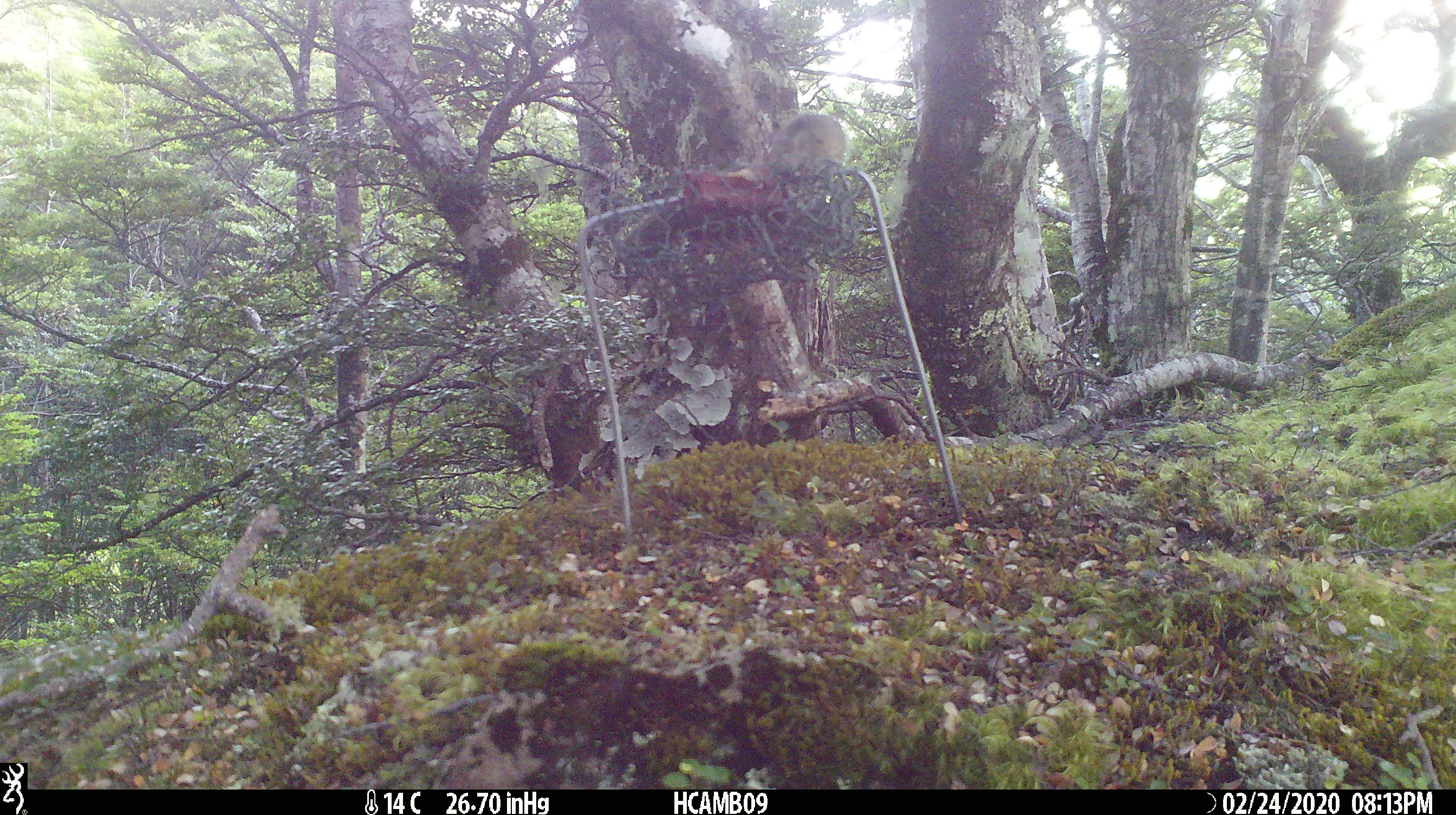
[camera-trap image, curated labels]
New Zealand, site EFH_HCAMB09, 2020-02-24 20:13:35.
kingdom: Animalia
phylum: Chordata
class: Mammalia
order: Rodentia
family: Muridae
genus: Mus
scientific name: Mus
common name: mouse